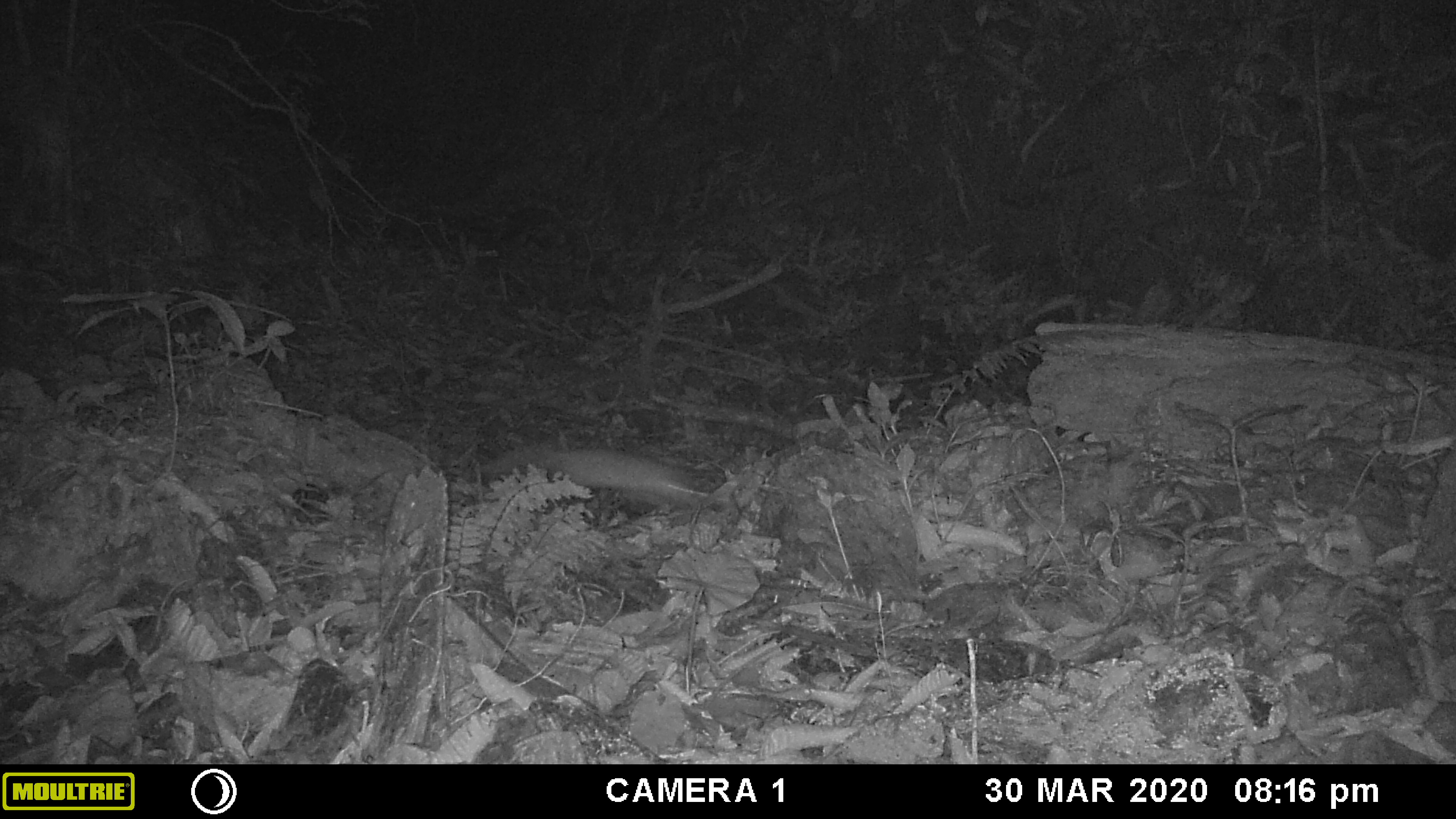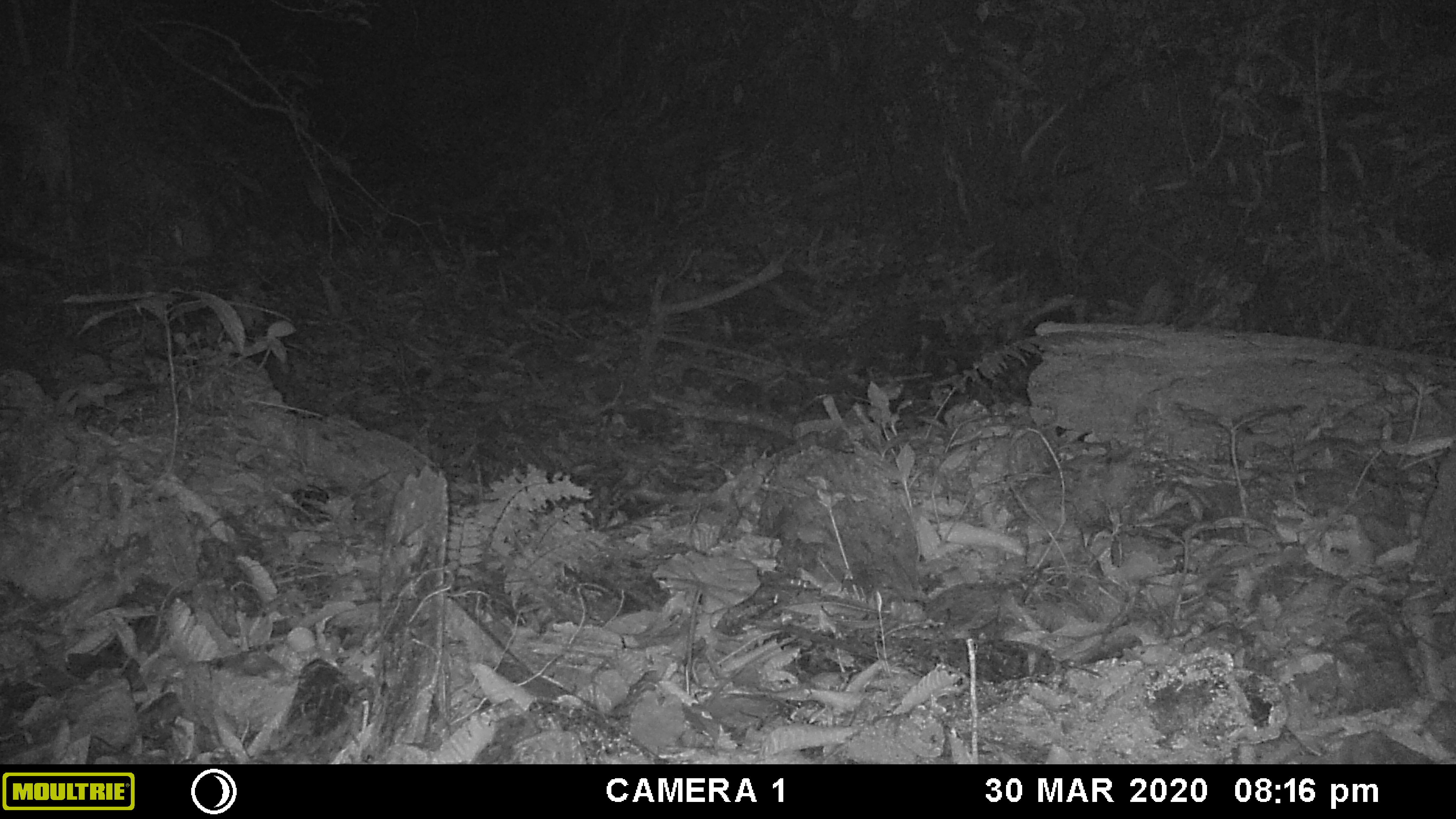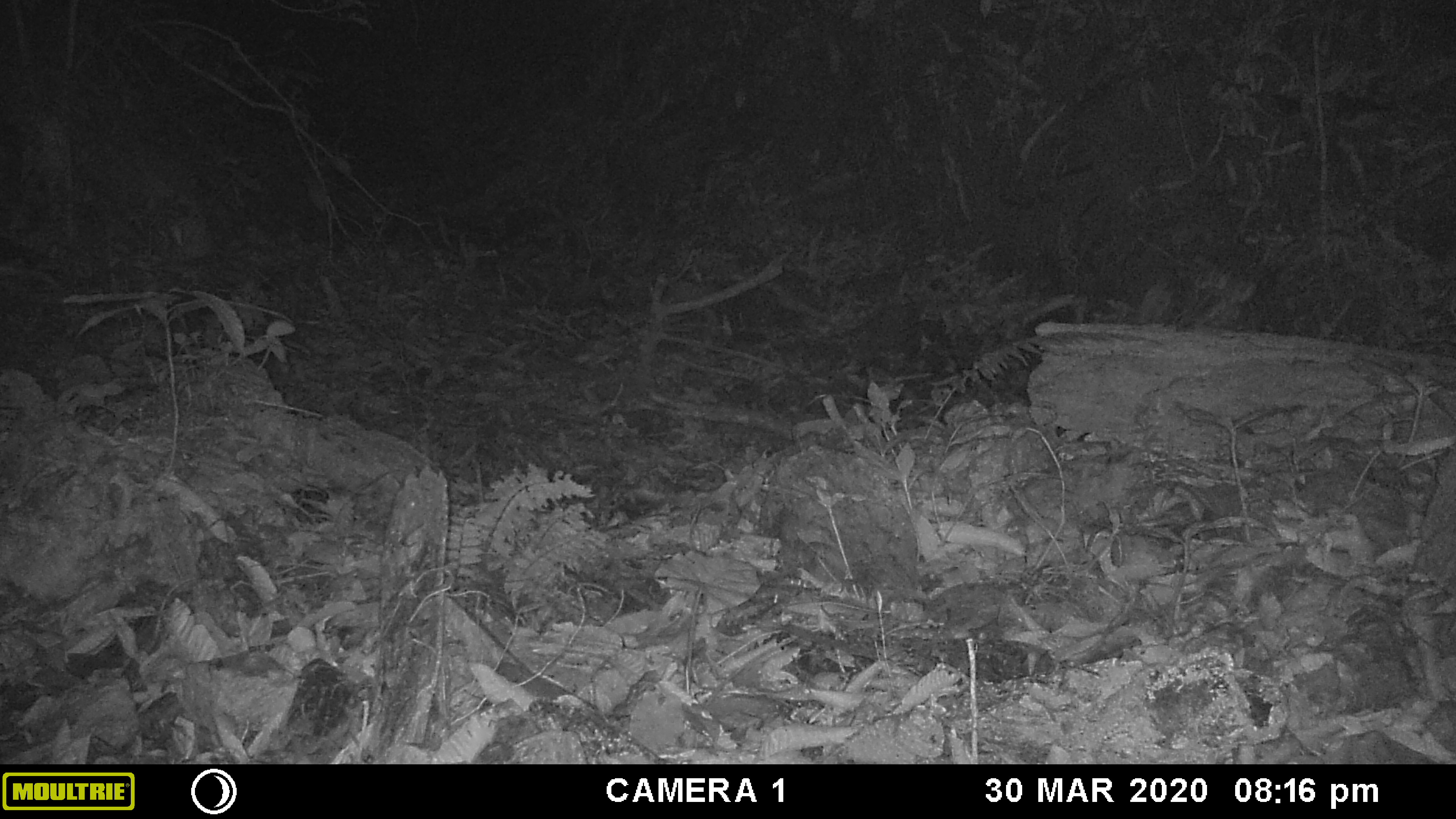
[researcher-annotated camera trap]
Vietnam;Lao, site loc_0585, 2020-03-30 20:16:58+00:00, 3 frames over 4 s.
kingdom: Animalia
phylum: Chordata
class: Mammalia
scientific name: Mammalia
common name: mammal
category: unidentified small mammal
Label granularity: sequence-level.